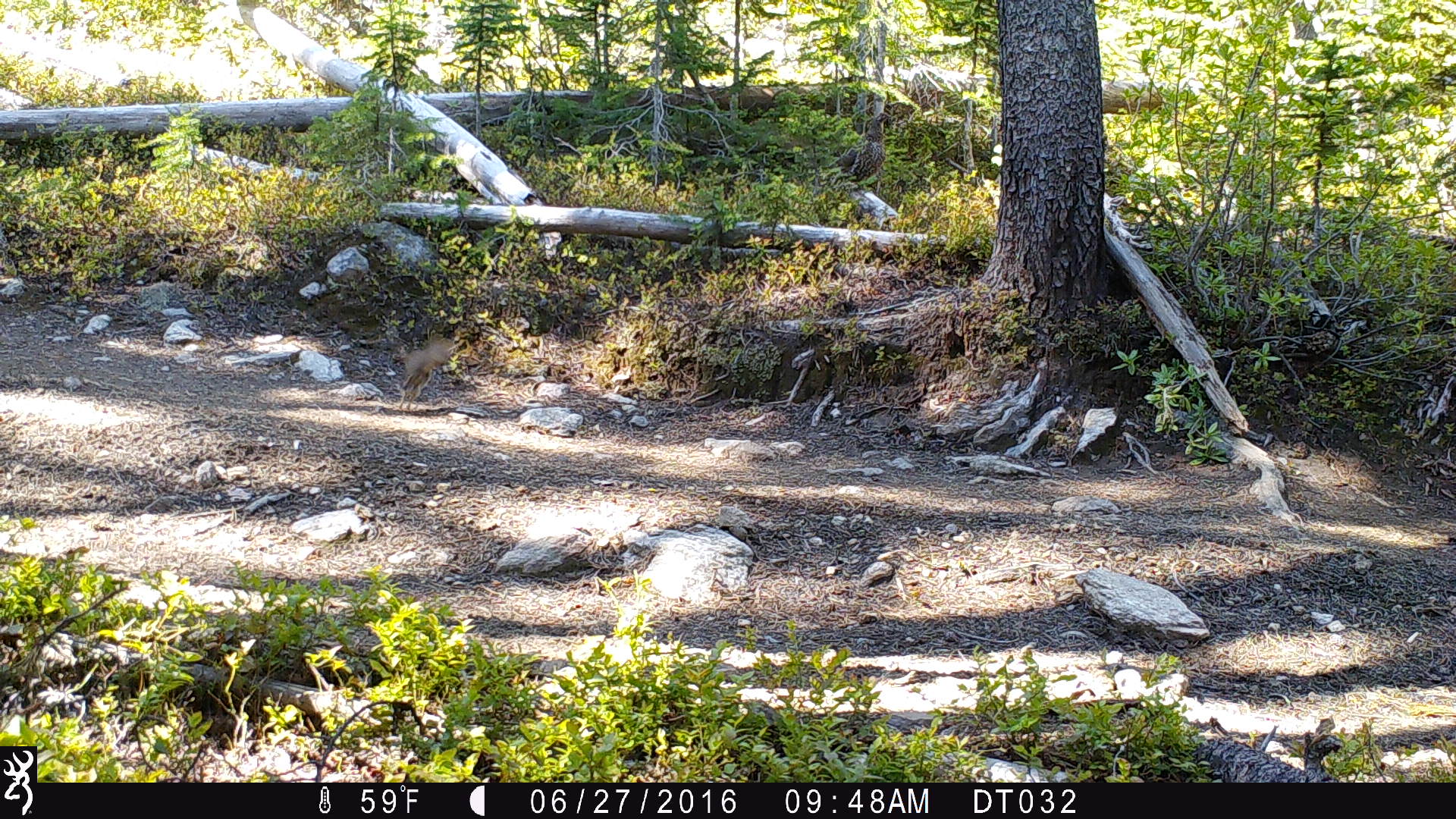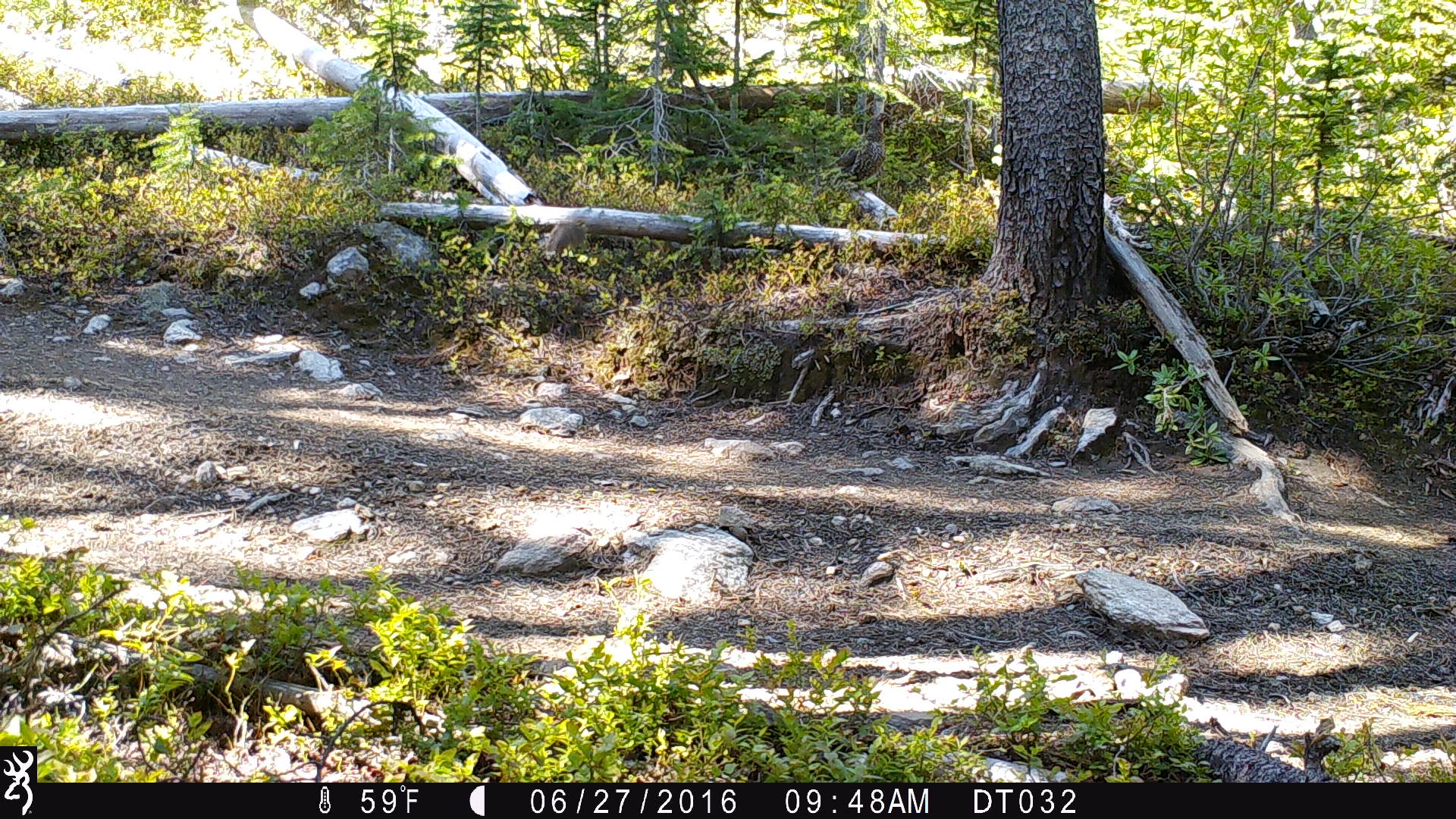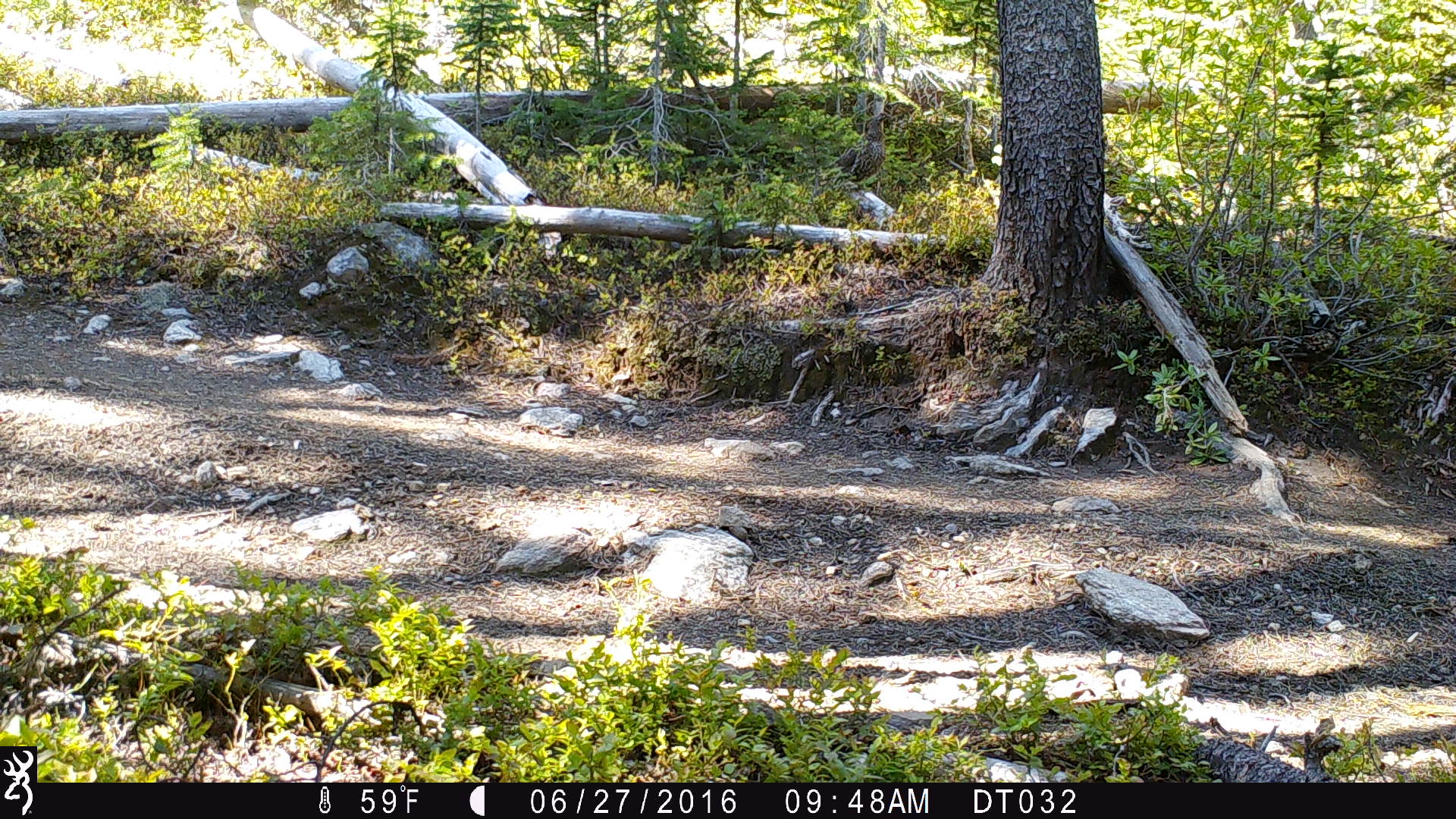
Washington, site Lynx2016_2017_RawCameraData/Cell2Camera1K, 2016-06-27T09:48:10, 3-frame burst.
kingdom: Animalia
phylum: Chordata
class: Mammalia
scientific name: Mammalia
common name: small mammal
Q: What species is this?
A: Small mammal (Mammalia).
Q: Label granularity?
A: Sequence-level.